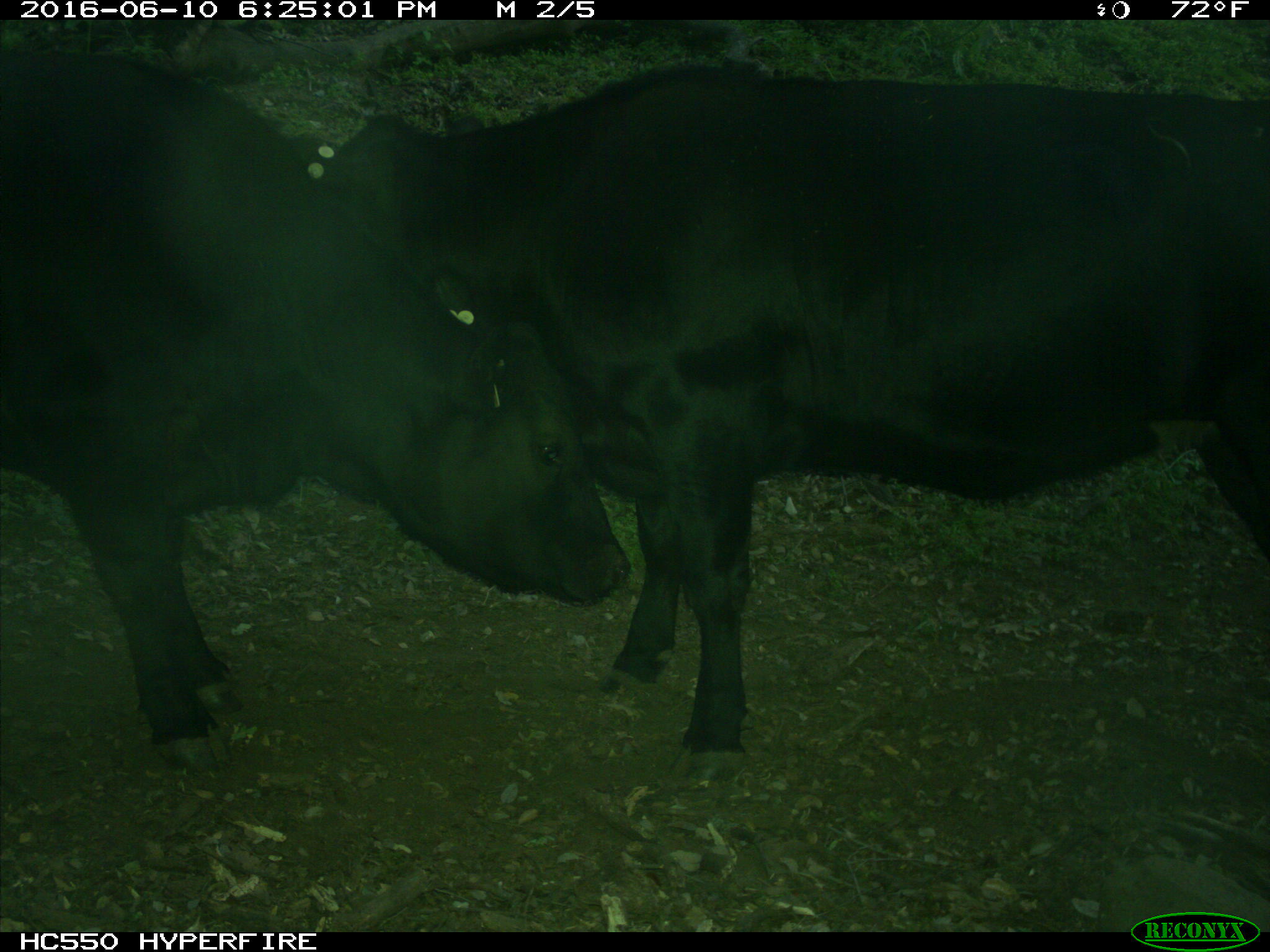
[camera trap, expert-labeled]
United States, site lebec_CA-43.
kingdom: Animalia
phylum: Chordata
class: Mammalia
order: Artiodactyla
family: Bovidae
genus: Bos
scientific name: Bos taurus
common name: domestic cow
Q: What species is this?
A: Bos taurus (domestic cow).